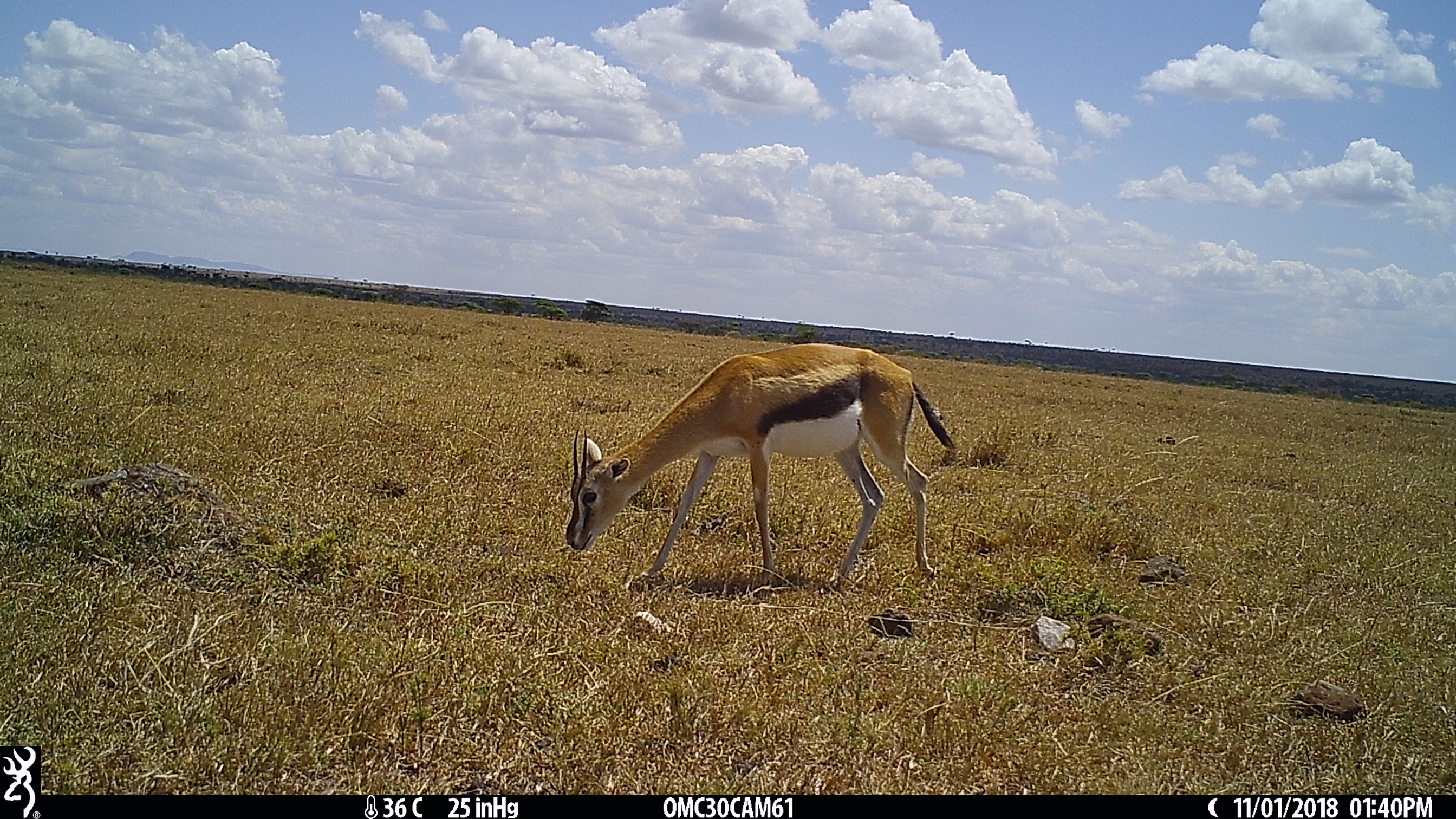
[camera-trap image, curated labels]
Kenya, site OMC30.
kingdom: Animalia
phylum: Chordata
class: Mammalia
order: Artiodactyla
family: Bovidae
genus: Eudorcas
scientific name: Eudorcas thomsonii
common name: thomon's gazelle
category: gazelle thomsons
Gazelle thomsons (thomon's gazelle) (Eudorcas thomsonii).